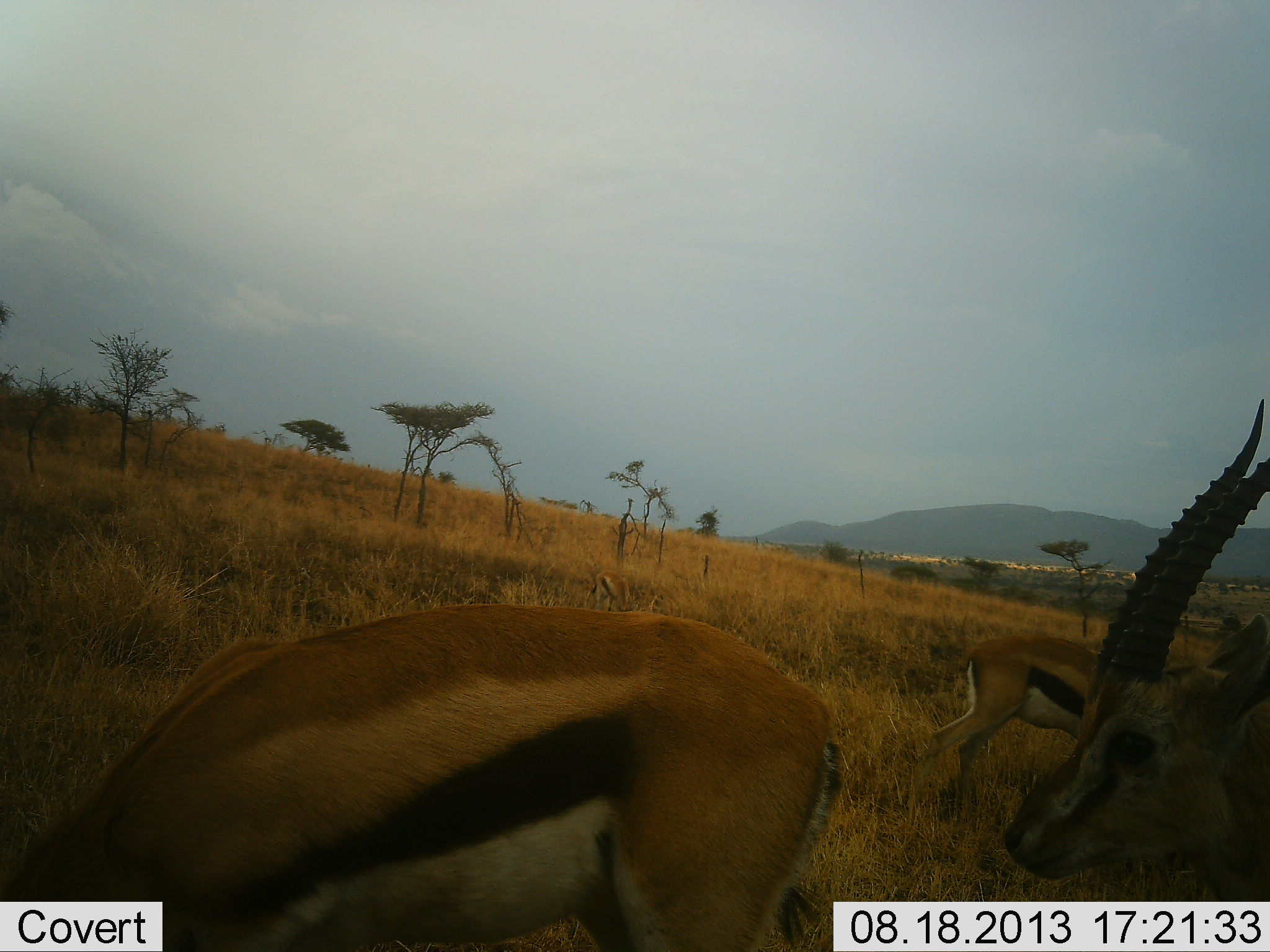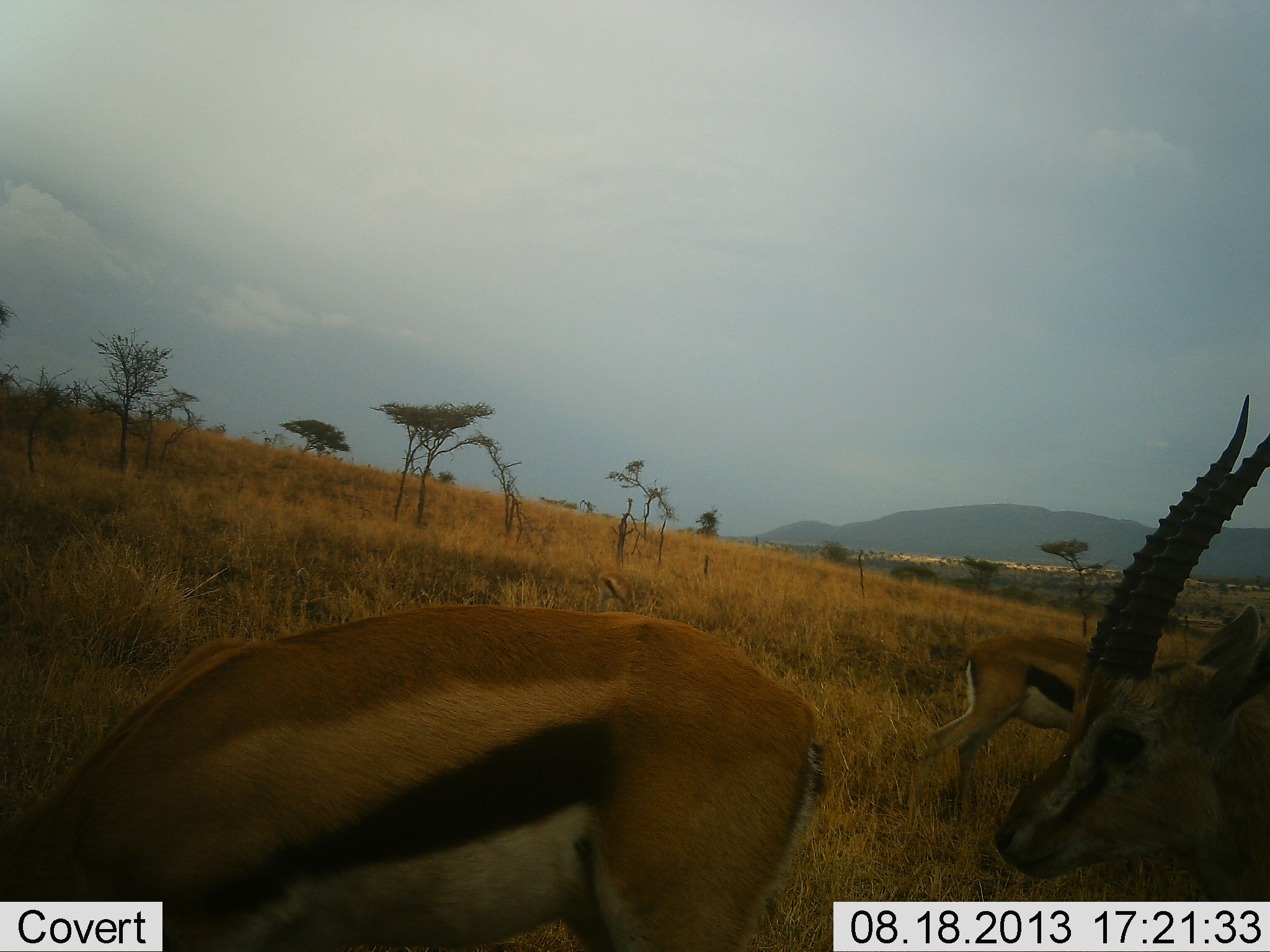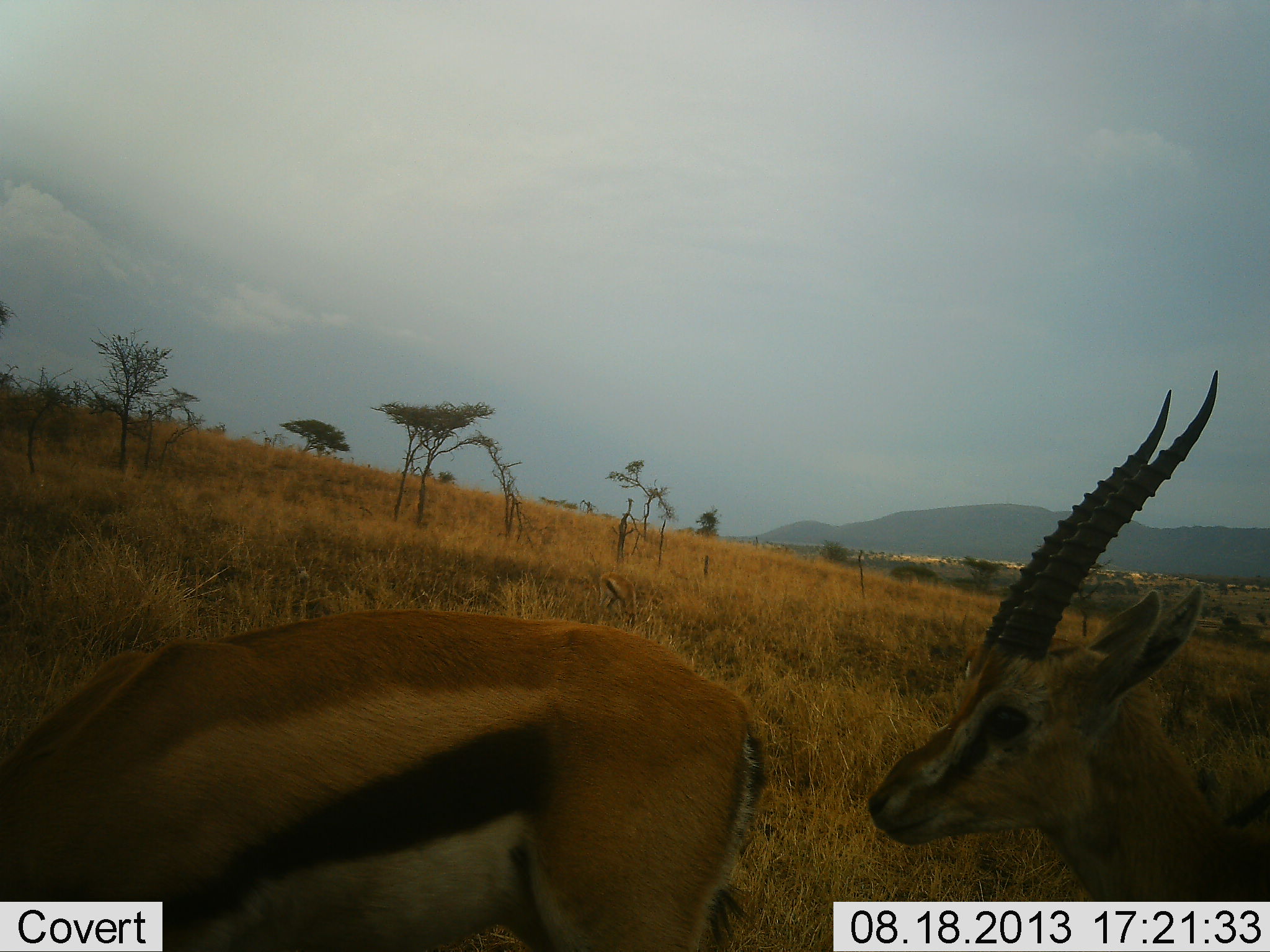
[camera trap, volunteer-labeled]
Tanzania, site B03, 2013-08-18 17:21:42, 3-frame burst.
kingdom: Animalia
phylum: Chordata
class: Mammalia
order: Artiodactyla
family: Bovidae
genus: Eudorcas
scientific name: Eudorcas thomsonii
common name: thomson's gazelle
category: gazellethomsons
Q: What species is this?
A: Gazellethomsons (thomson's gazelle) (Eudorcas thomsonii).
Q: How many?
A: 3.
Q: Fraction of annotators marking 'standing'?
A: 79%.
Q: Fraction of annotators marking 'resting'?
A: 0%.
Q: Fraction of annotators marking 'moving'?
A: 21%.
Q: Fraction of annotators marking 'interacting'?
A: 4%.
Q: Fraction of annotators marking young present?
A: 0%.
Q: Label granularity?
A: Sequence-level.